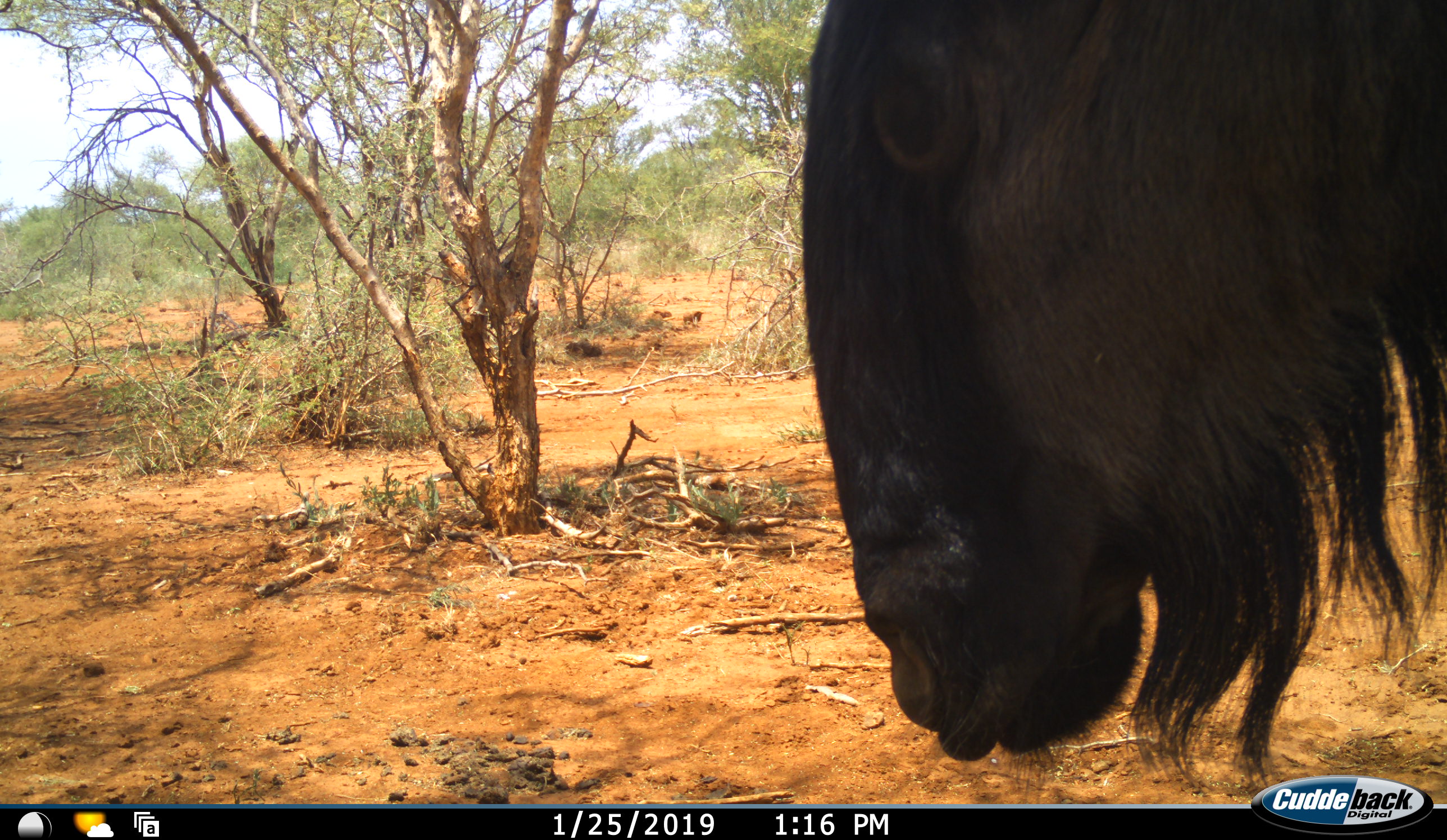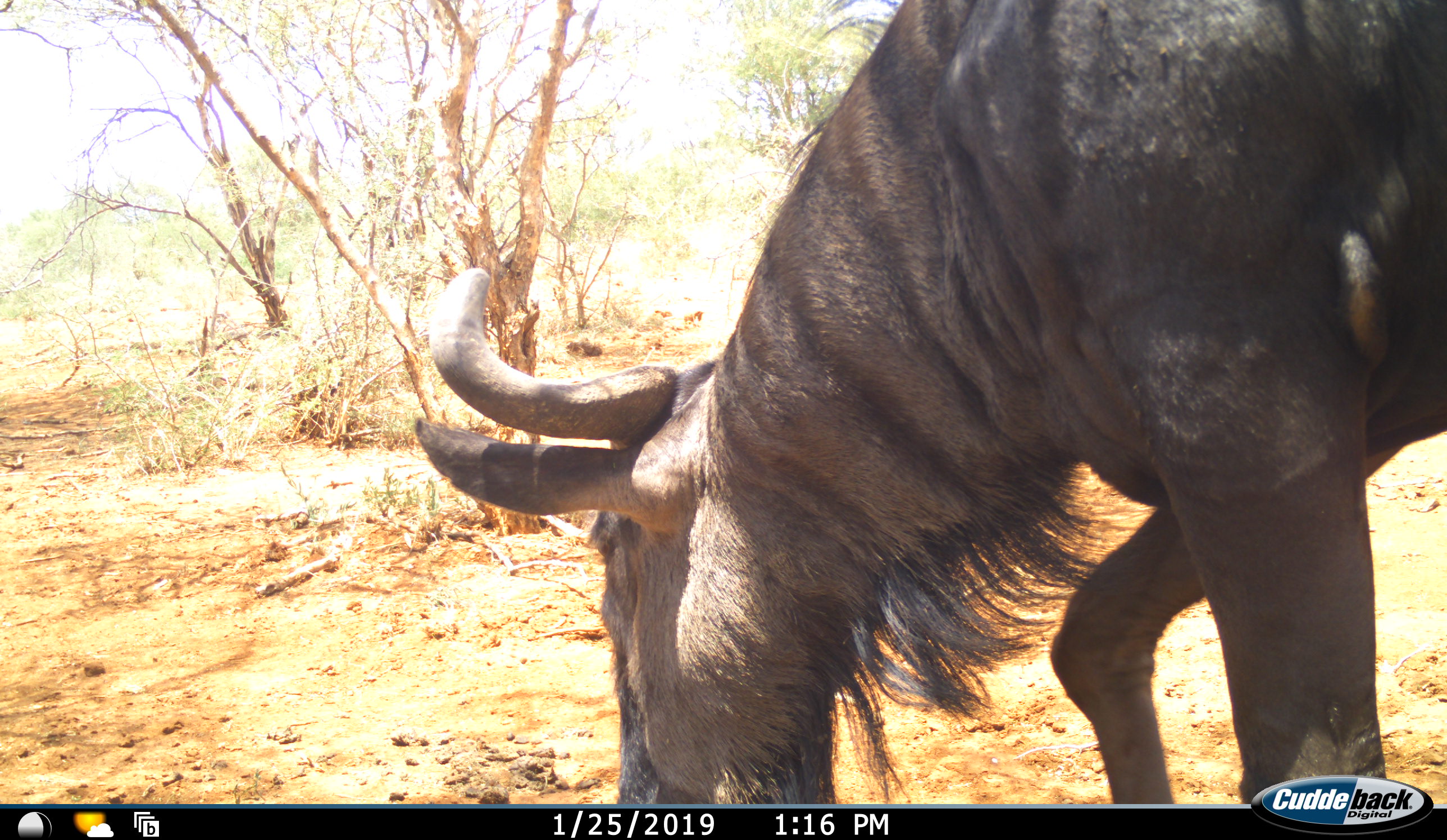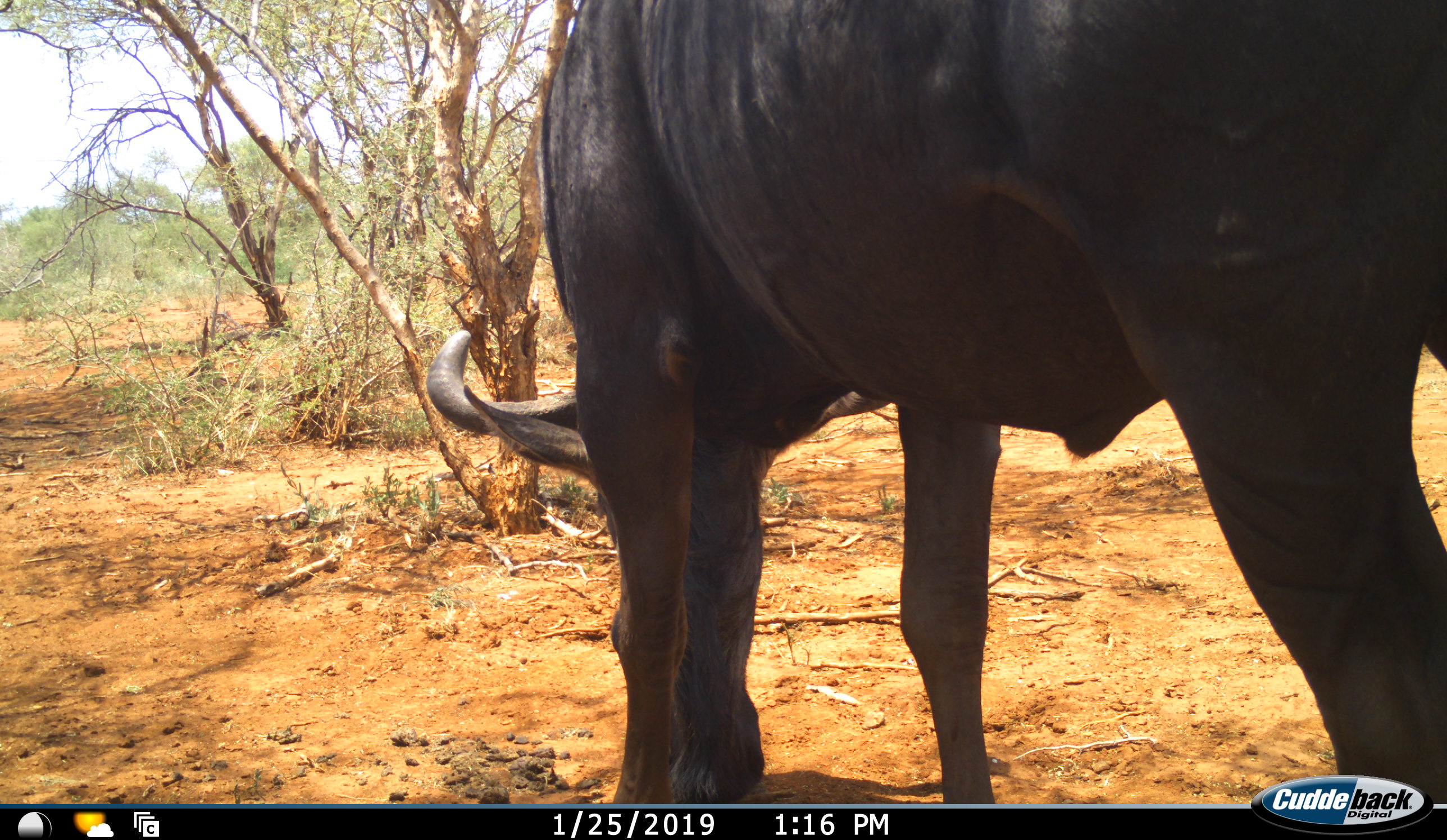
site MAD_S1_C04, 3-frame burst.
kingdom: Animalia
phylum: Chordata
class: Mammalia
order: Artiodactyla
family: Bovidae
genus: Connochaetes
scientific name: Connochaetes taurinus taurinus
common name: blue wildebeest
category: wildebeestblue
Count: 1.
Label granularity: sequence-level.